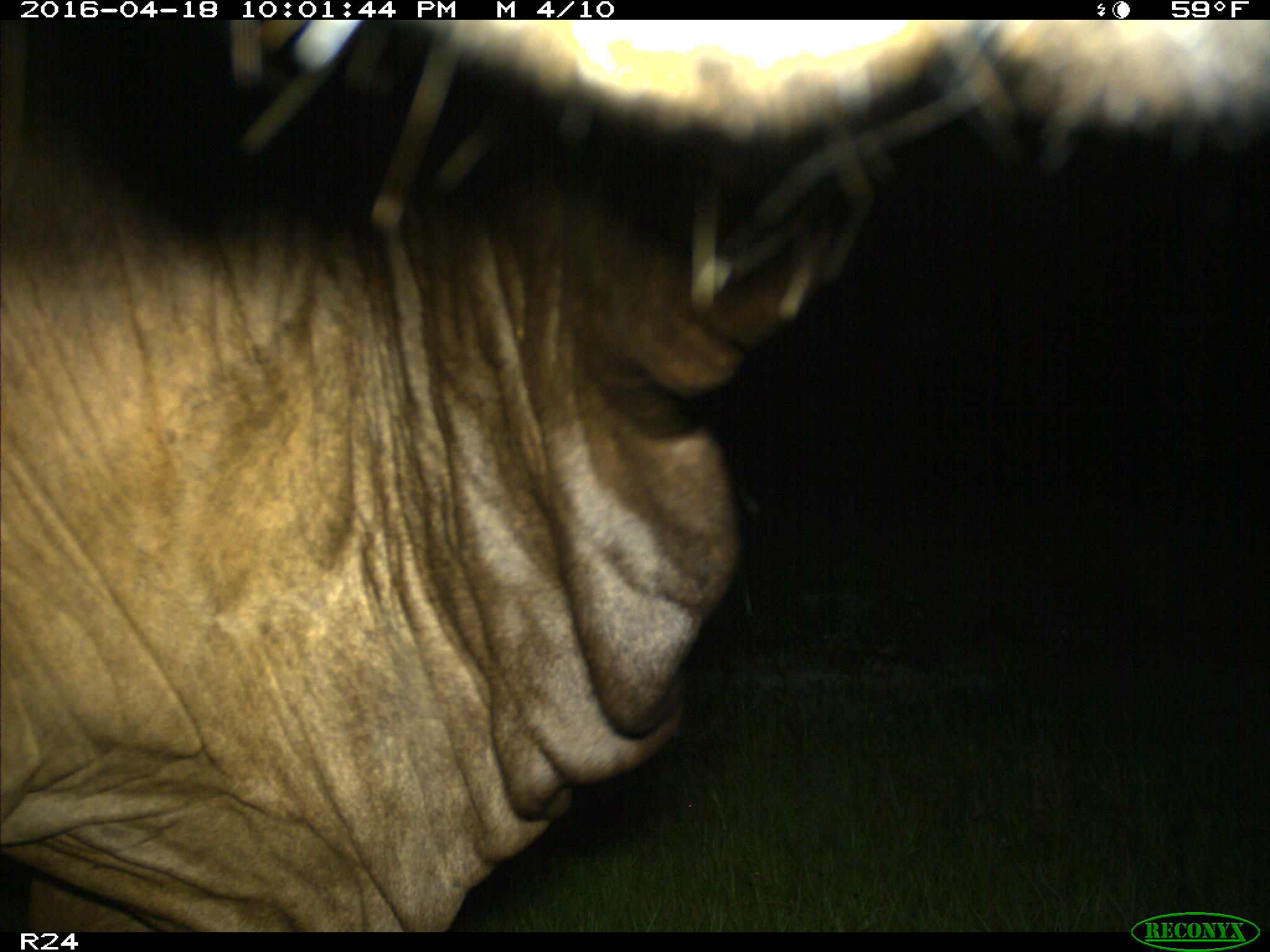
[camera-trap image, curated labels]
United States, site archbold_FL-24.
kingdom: Animalia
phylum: Chordata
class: Mammalia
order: Artiodactyla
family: Bovidae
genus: Bos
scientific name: Bos taurus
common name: domestic cow